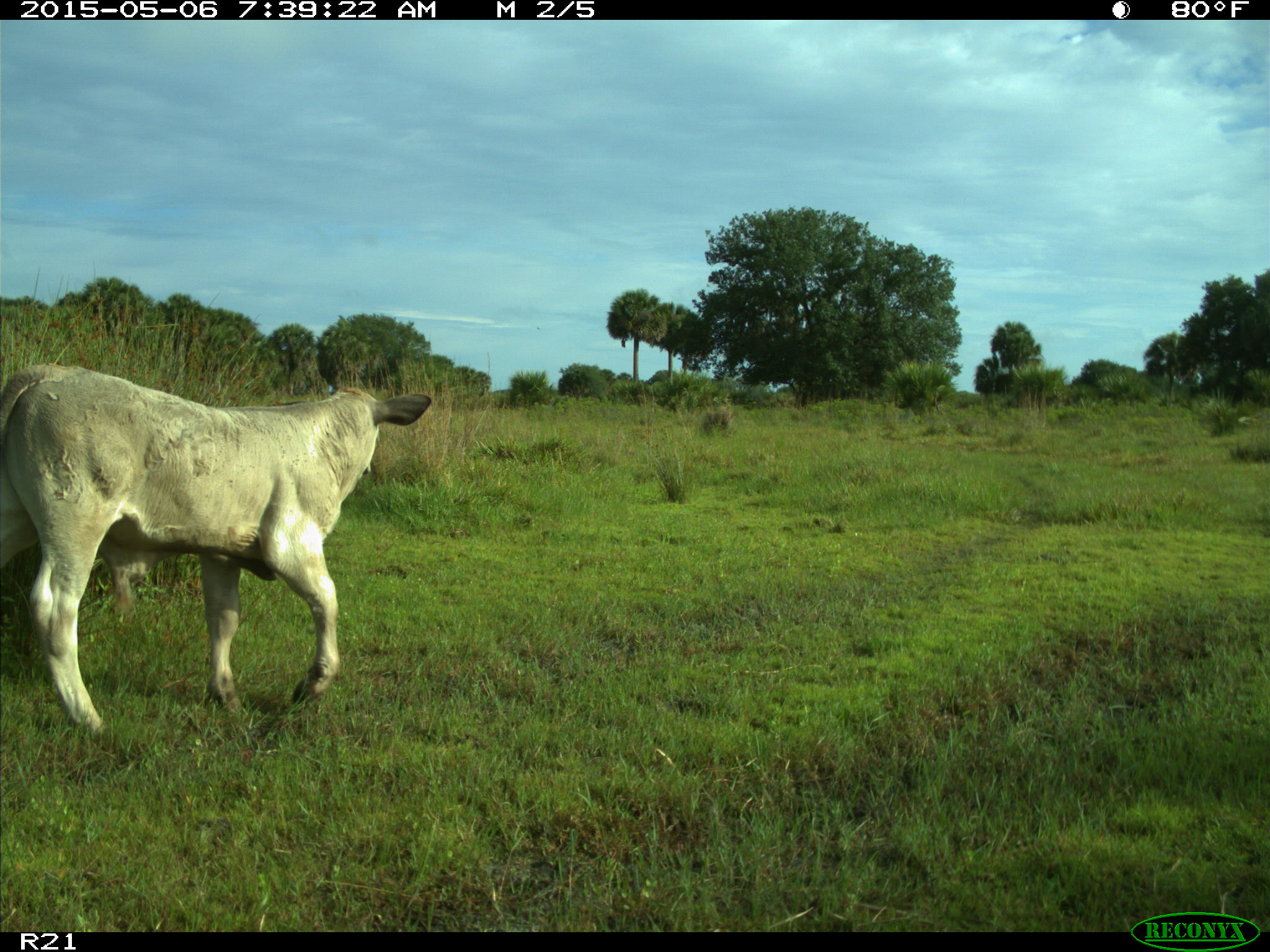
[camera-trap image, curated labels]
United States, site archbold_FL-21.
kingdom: Animalia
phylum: Chordata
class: Mammalia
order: Artiodactyla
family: Bovidae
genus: Bos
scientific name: Bos taurus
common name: domestic cow